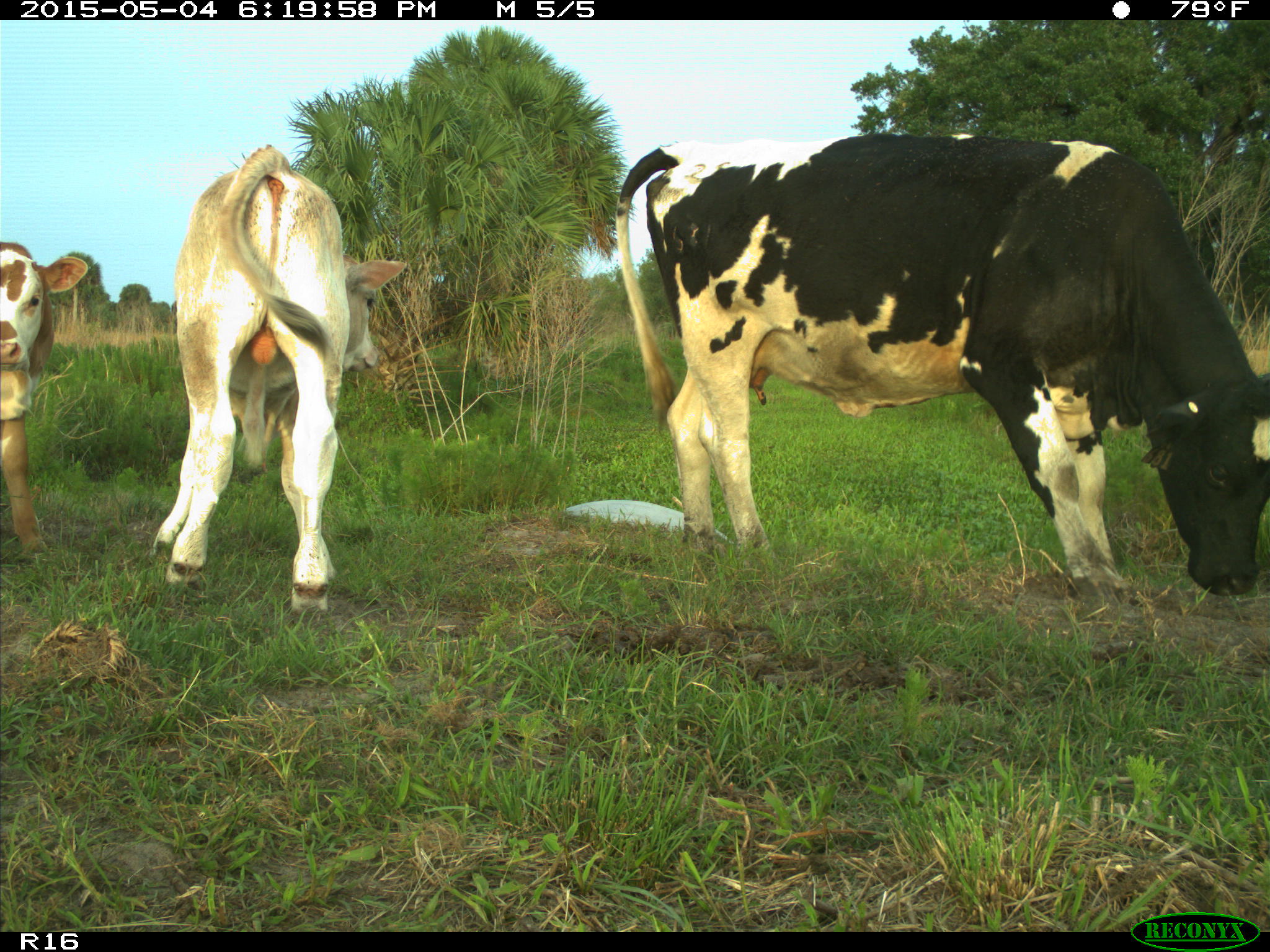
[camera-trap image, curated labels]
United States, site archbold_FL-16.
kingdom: Animalia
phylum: Chordata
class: Mammalia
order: Artiodactyla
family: Bovidae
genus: Bos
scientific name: Bos taurus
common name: domestic cow